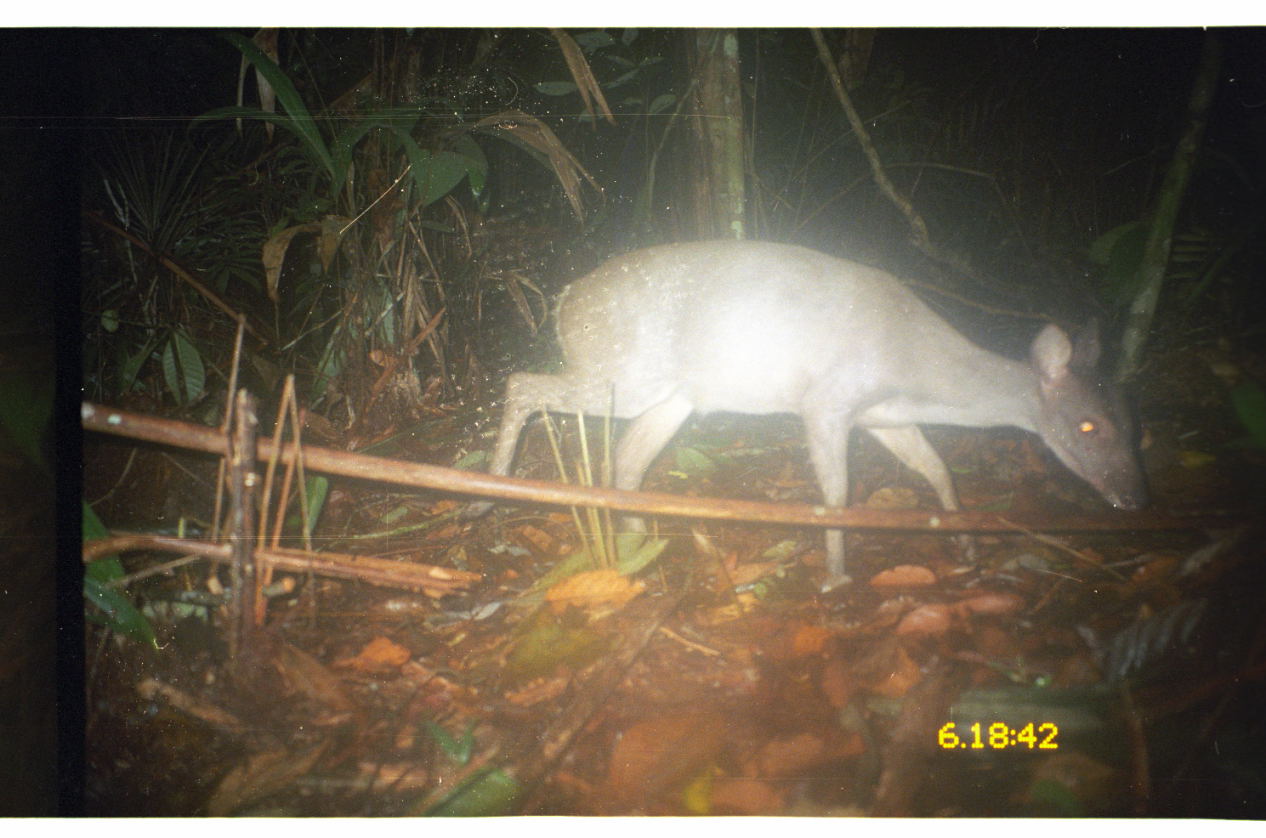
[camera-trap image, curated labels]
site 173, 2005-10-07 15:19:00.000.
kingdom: Animalia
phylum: Chordata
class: Mammalia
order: Artiodactyla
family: Cervidae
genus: Mazama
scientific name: Mazama gouazoubira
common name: gray brocket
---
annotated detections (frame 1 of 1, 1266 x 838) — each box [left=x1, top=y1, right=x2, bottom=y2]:
mazama gouazoubira: [left=454, top=239, right=1156, bottom=589]